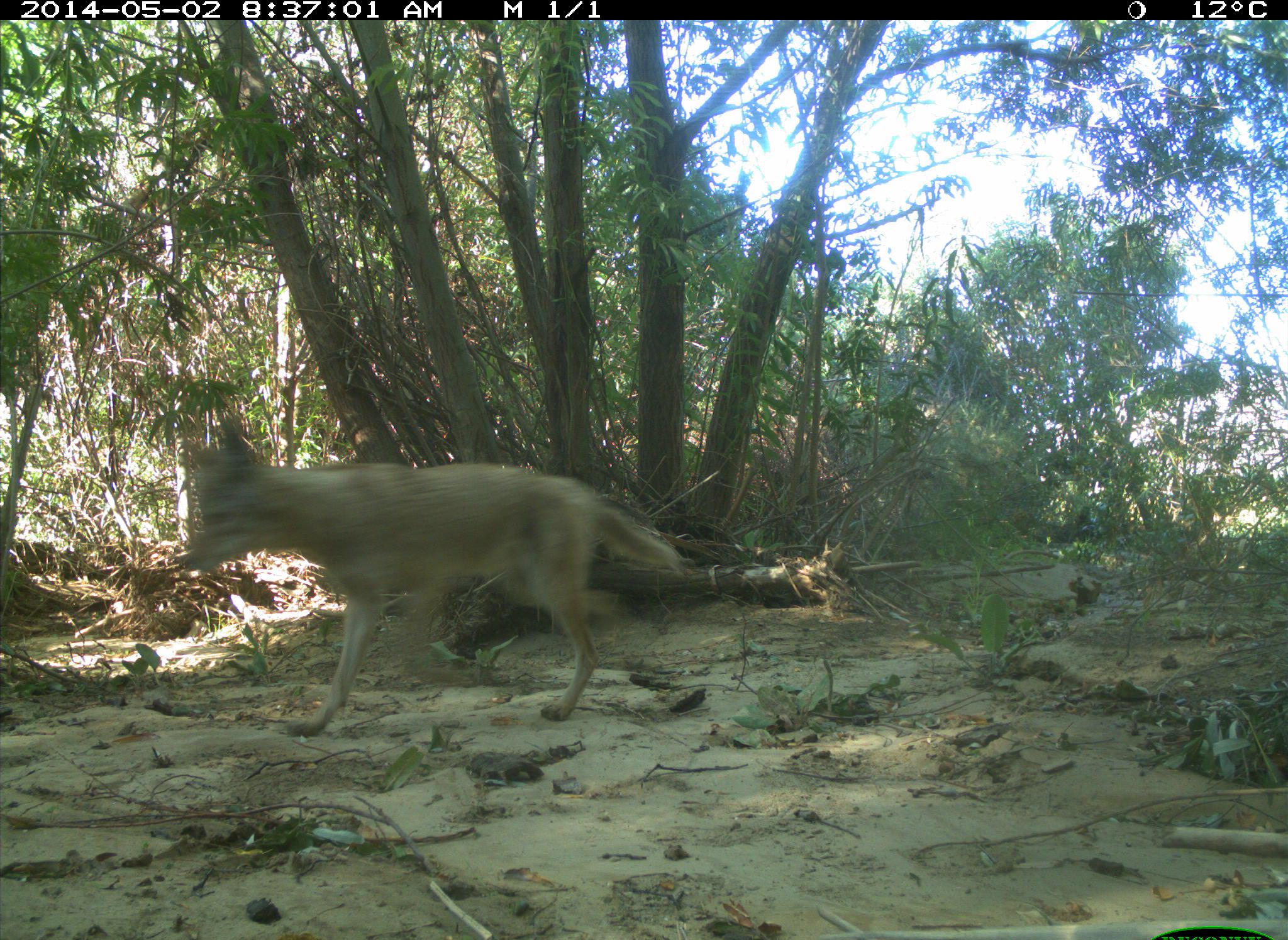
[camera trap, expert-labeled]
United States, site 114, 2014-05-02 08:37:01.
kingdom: Animalia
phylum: Chordata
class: Mammalia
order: Carnivora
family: Canidae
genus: Canis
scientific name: Canis latrans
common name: coyote